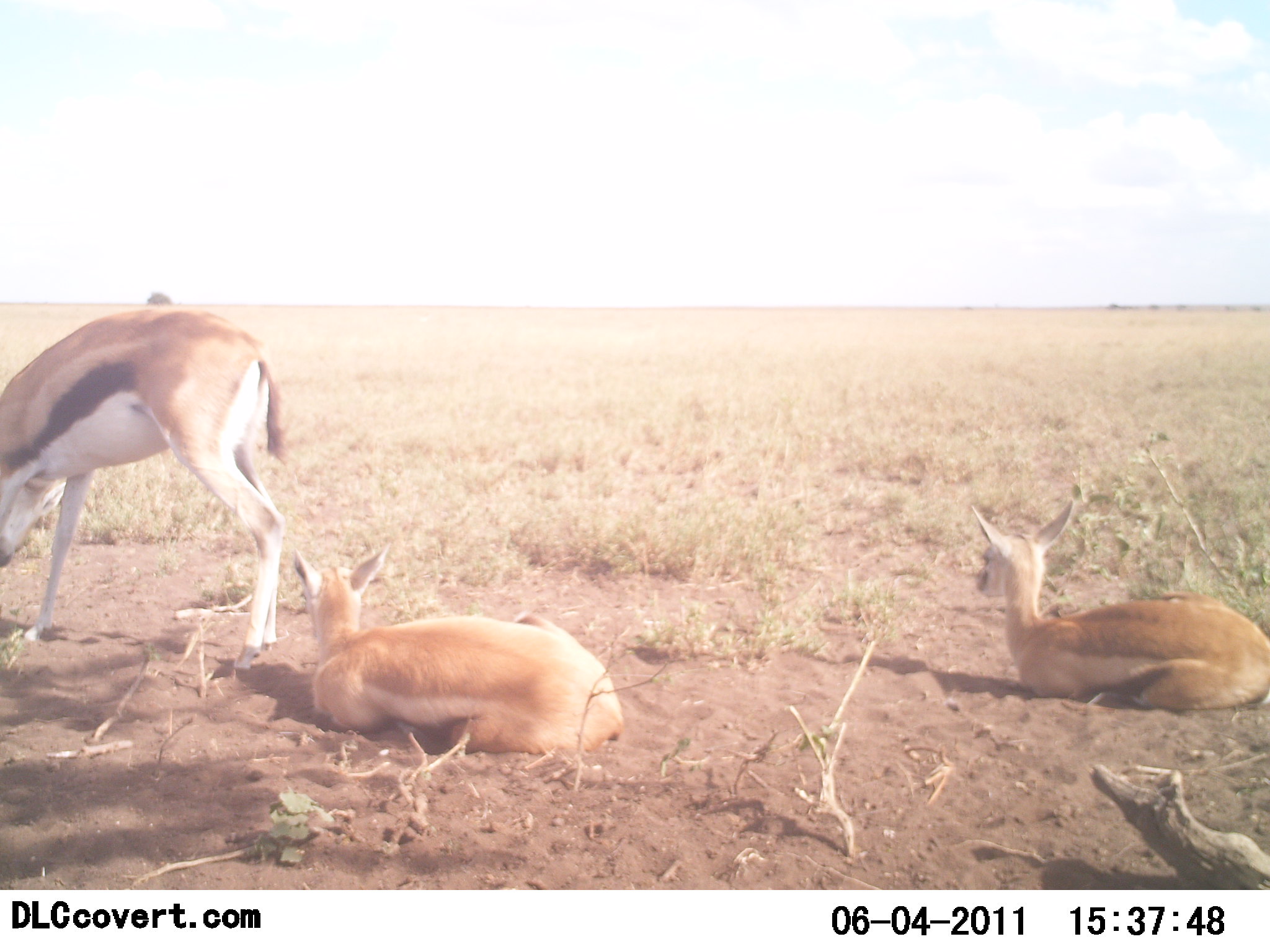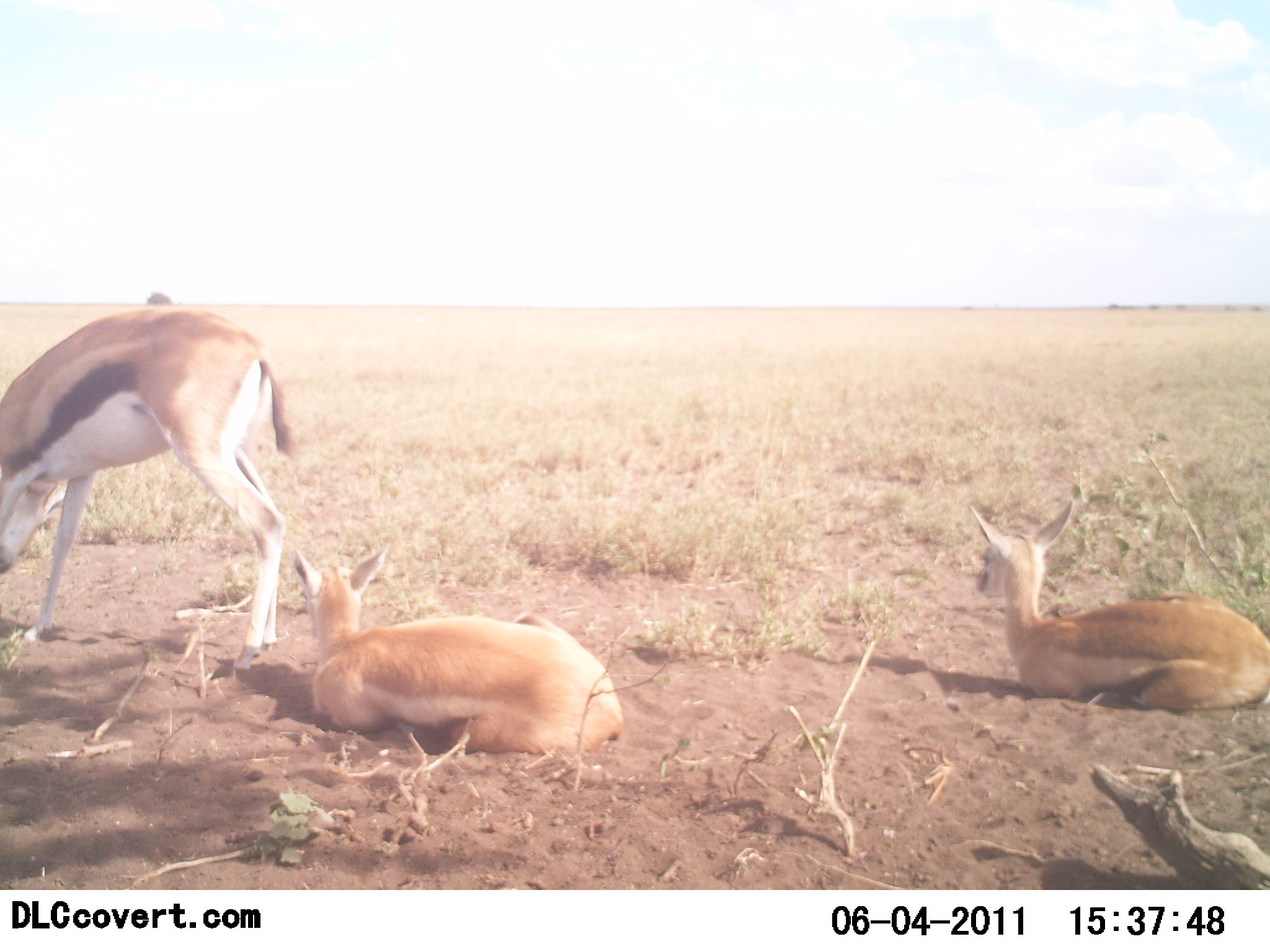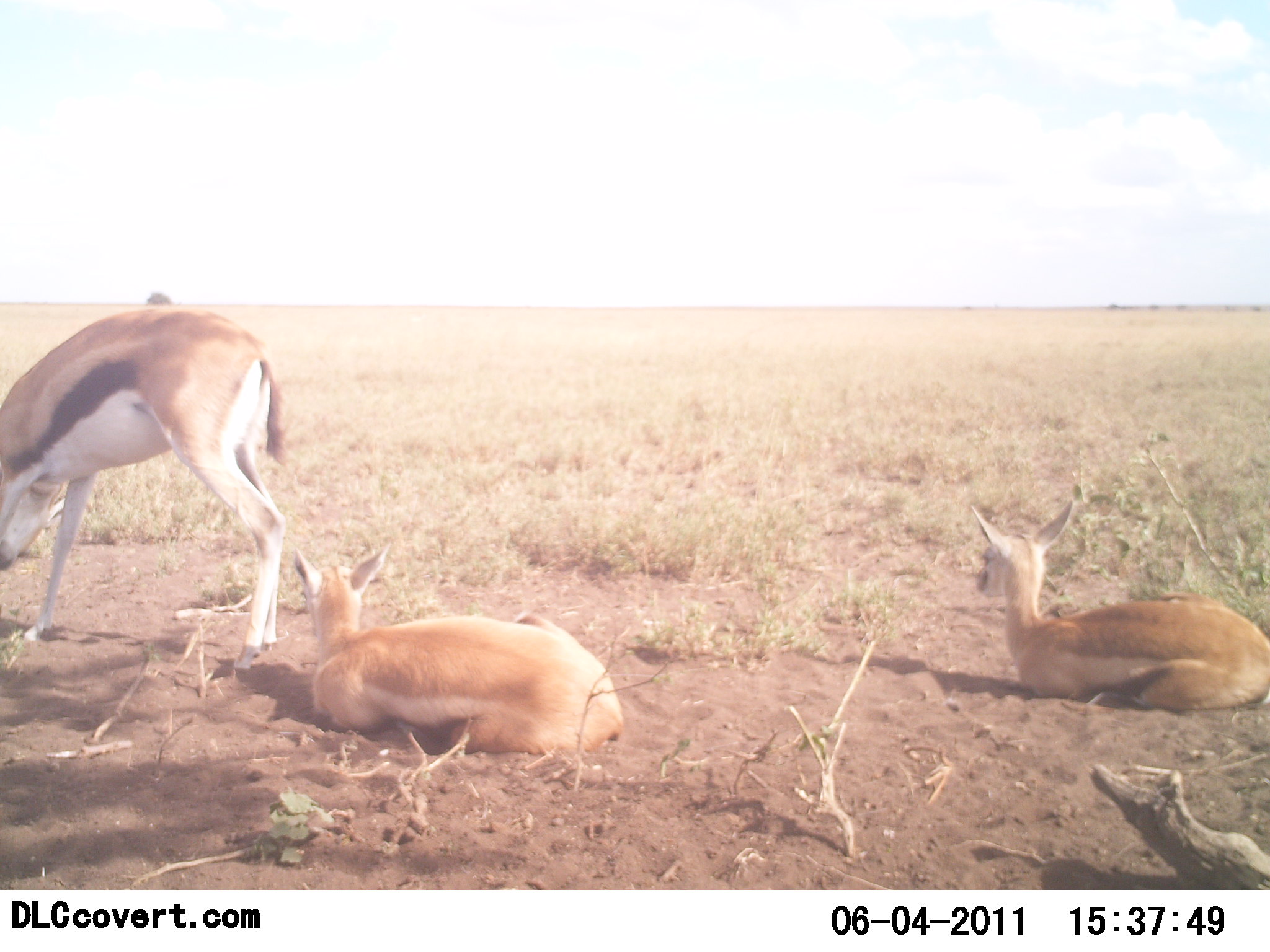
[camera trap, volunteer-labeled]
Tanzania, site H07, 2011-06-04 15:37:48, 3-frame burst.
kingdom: Animalia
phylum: Chordata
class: Mammalia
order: Artiodactyla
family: Bovidae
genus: Eudorcas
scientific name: Eudorcas thomsonii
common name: thomson's gazelle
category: gazellethomsons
Gazellethomsons (thomson's gazelle) (Eudorcas thomsonii), count 3. Behavior (volunteer vote fractions): standing 36%, resting 100%, moving 0%, interacting 0%. Young present (vote fraction): 45%. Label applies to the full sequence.